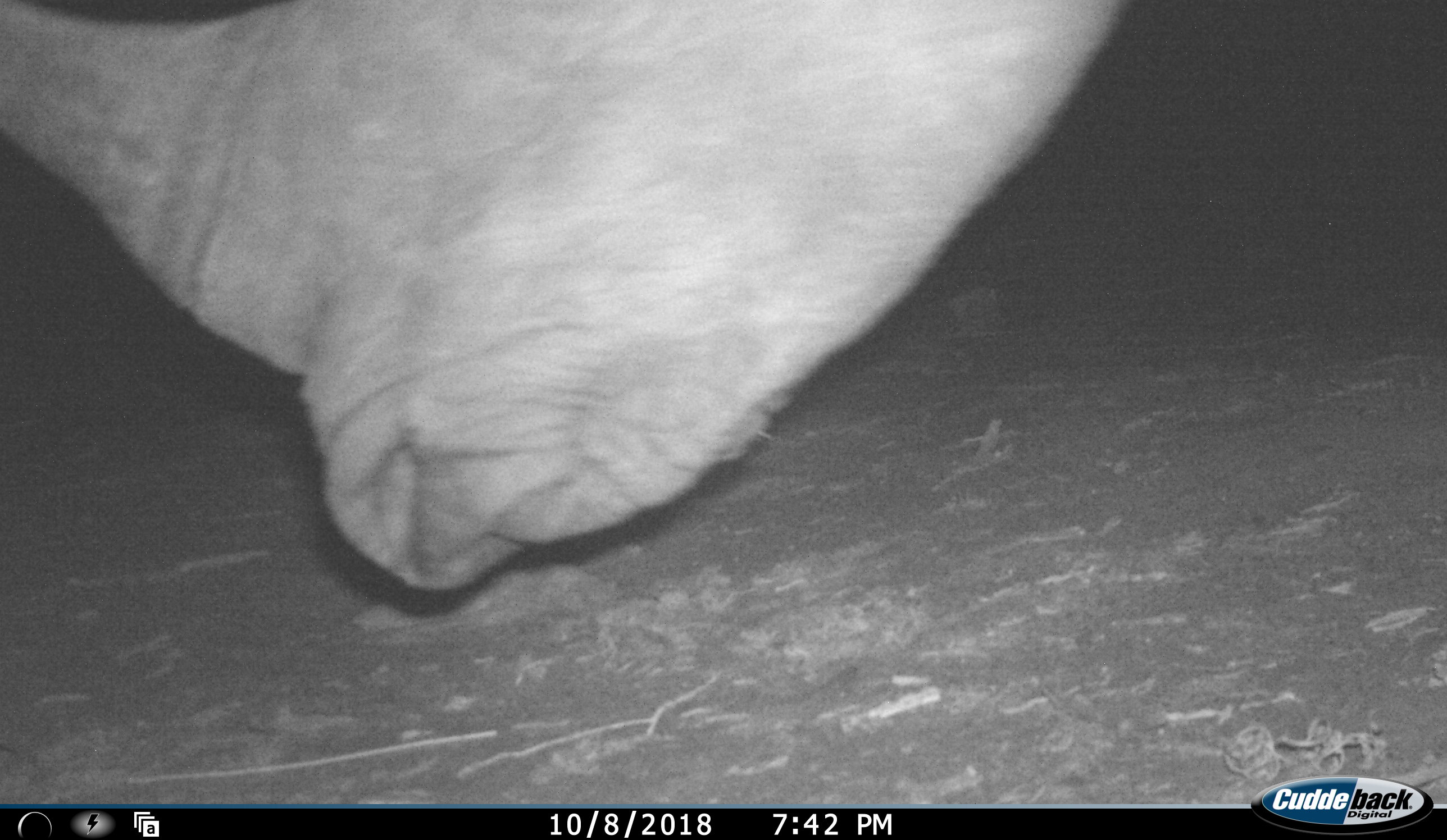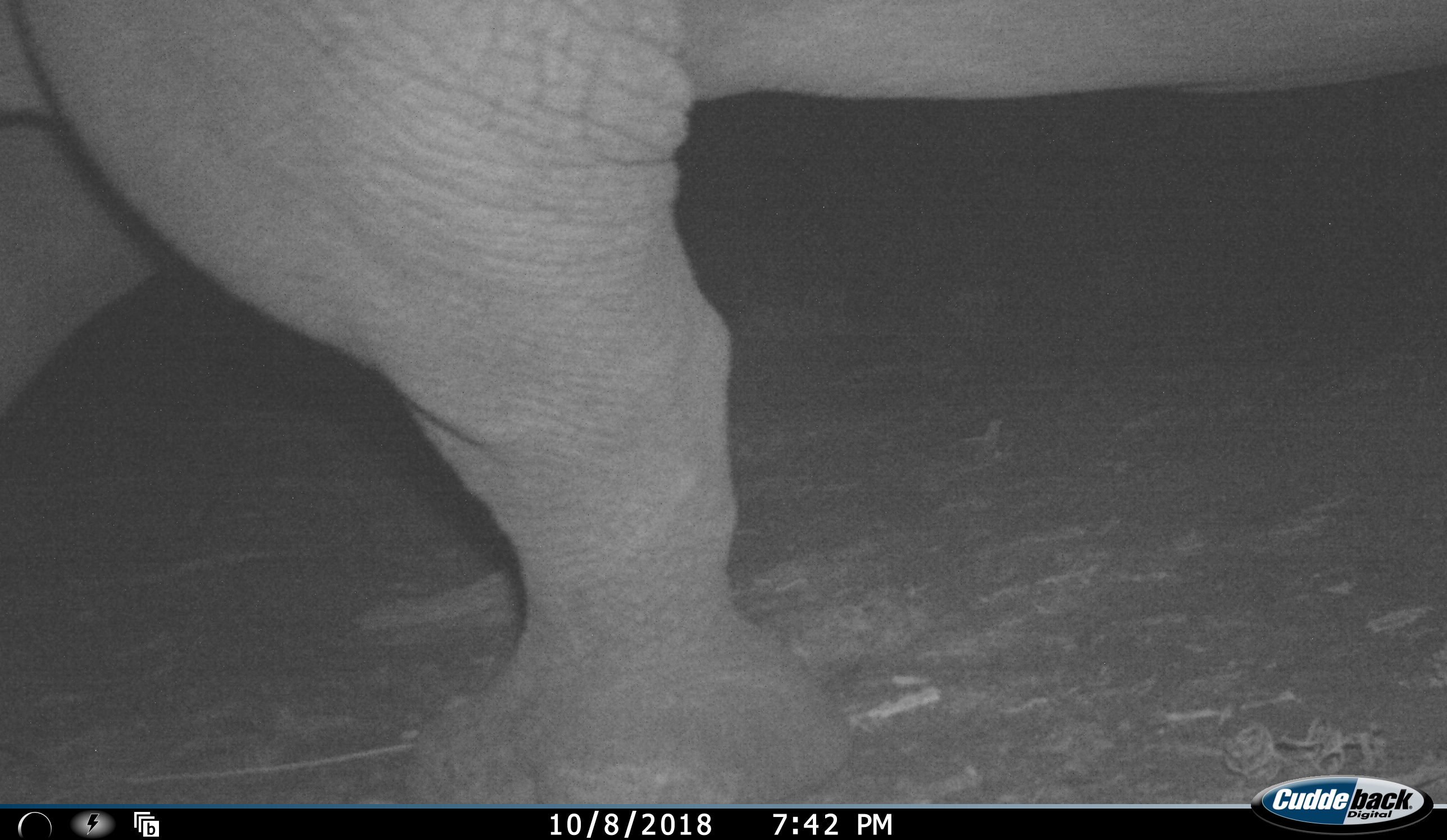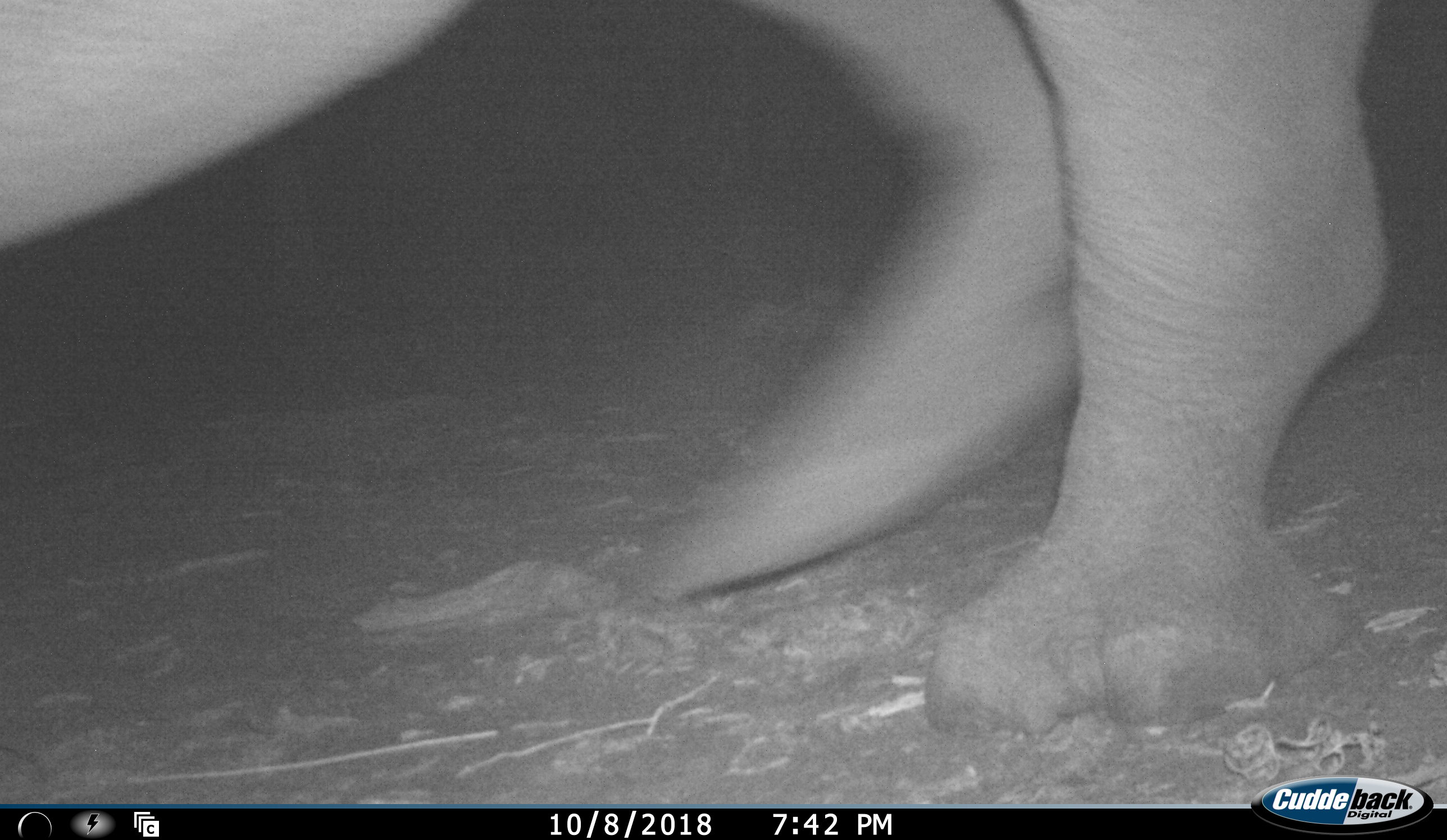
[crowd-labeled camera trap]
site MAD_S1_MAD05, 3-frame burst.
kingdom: Animalia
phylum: Chordata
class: Mammalia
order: Perissodactyla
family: Rhinocerotidae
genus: Ceratotherium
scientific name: Ceratotherium simum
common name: white rhinoceros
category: rhinoceroswhite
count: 1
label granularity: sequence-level